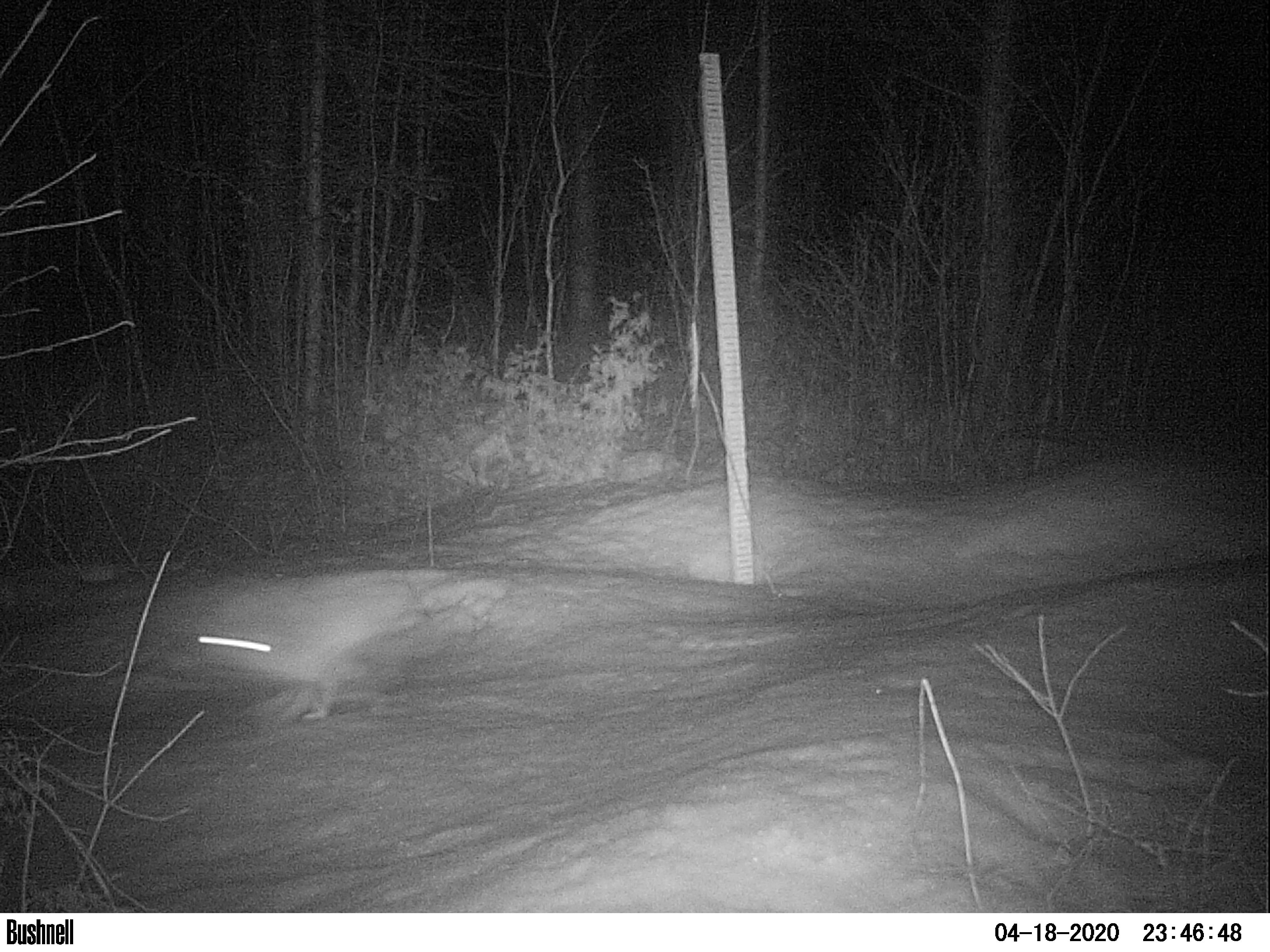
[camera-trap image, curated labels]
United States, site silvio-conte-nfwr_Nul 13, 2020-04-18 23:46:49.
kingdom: Animalia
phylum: Chordata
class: Mammalia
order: Lagomorpha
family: Leporidae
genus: Lepus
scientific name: Lepus americanus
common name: snowshoe hare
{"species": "snowshoe hare (Lepus americanus)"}